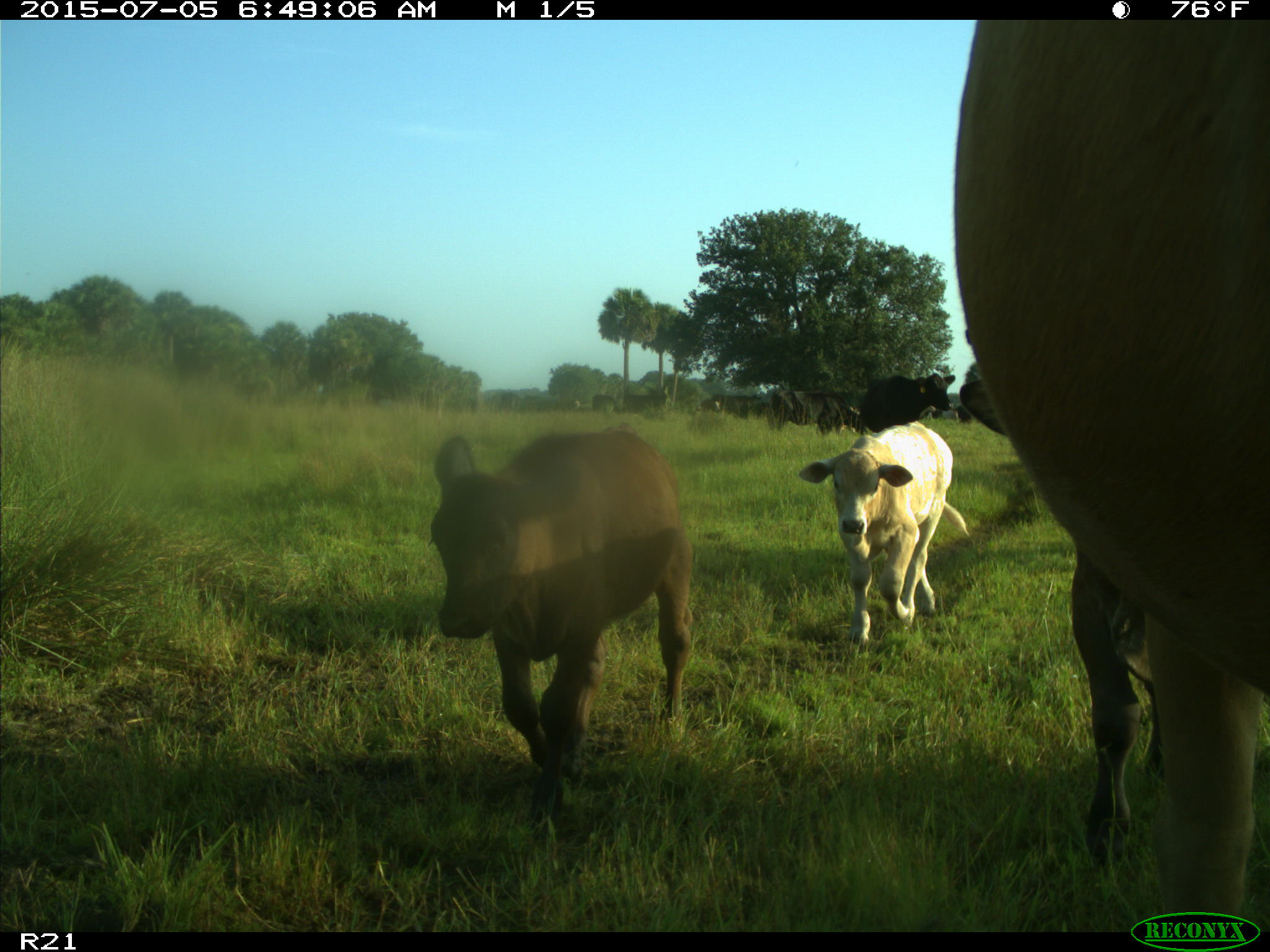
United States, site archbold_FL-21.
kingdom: Animalia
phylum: Chordata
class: Mammalia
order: Artiodactyla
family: Bovidae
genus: Bos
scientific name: Bos taurus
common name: domestic cow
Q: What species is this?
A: Bos taurus (domestic cow).